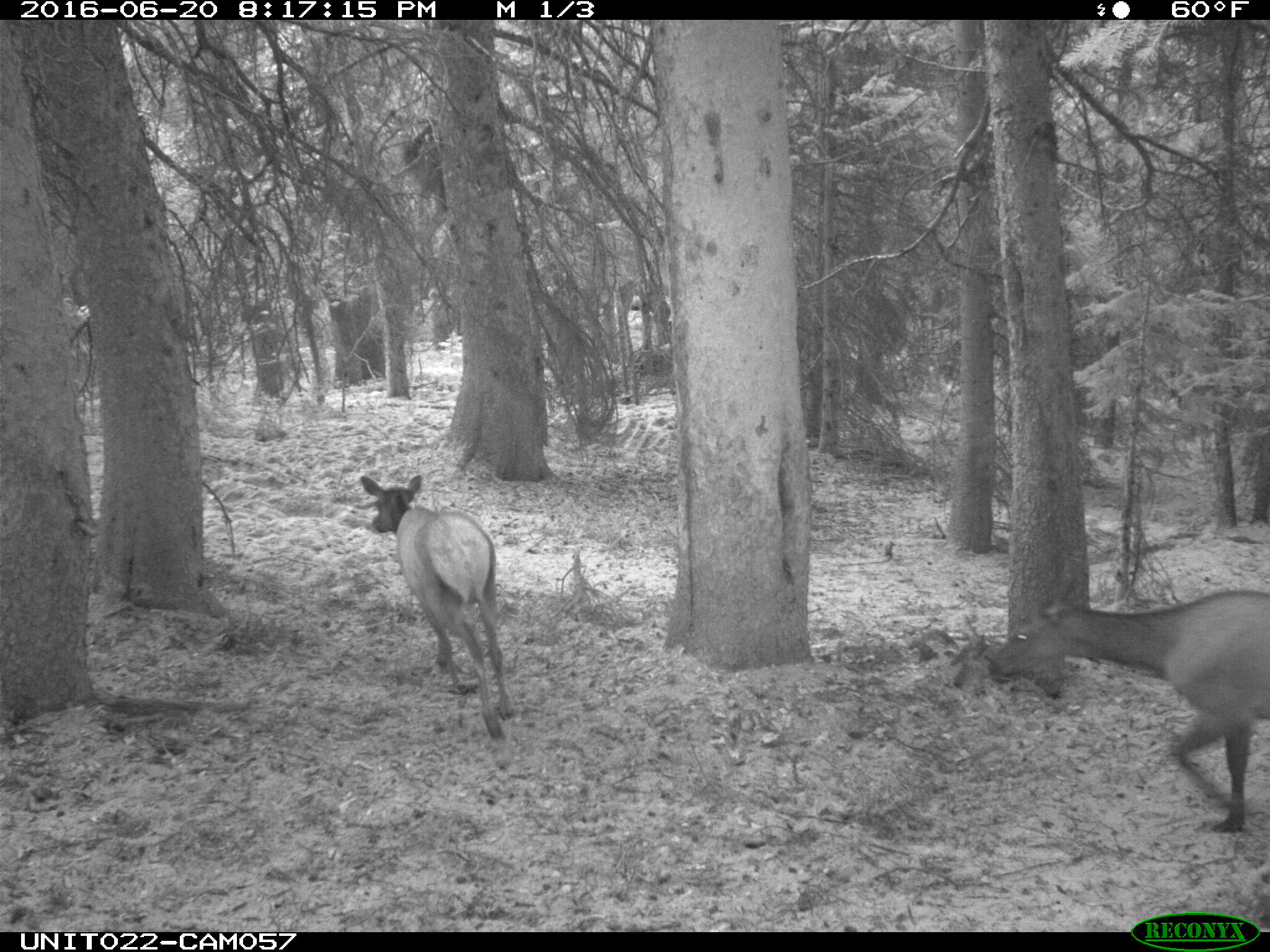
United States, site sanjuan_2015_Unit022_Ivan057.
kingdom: Animalia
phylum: Chordata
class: Mammalia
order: Artiodactyla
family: Cervidae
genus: Cervus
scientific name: Cervus elaphus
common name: red deer